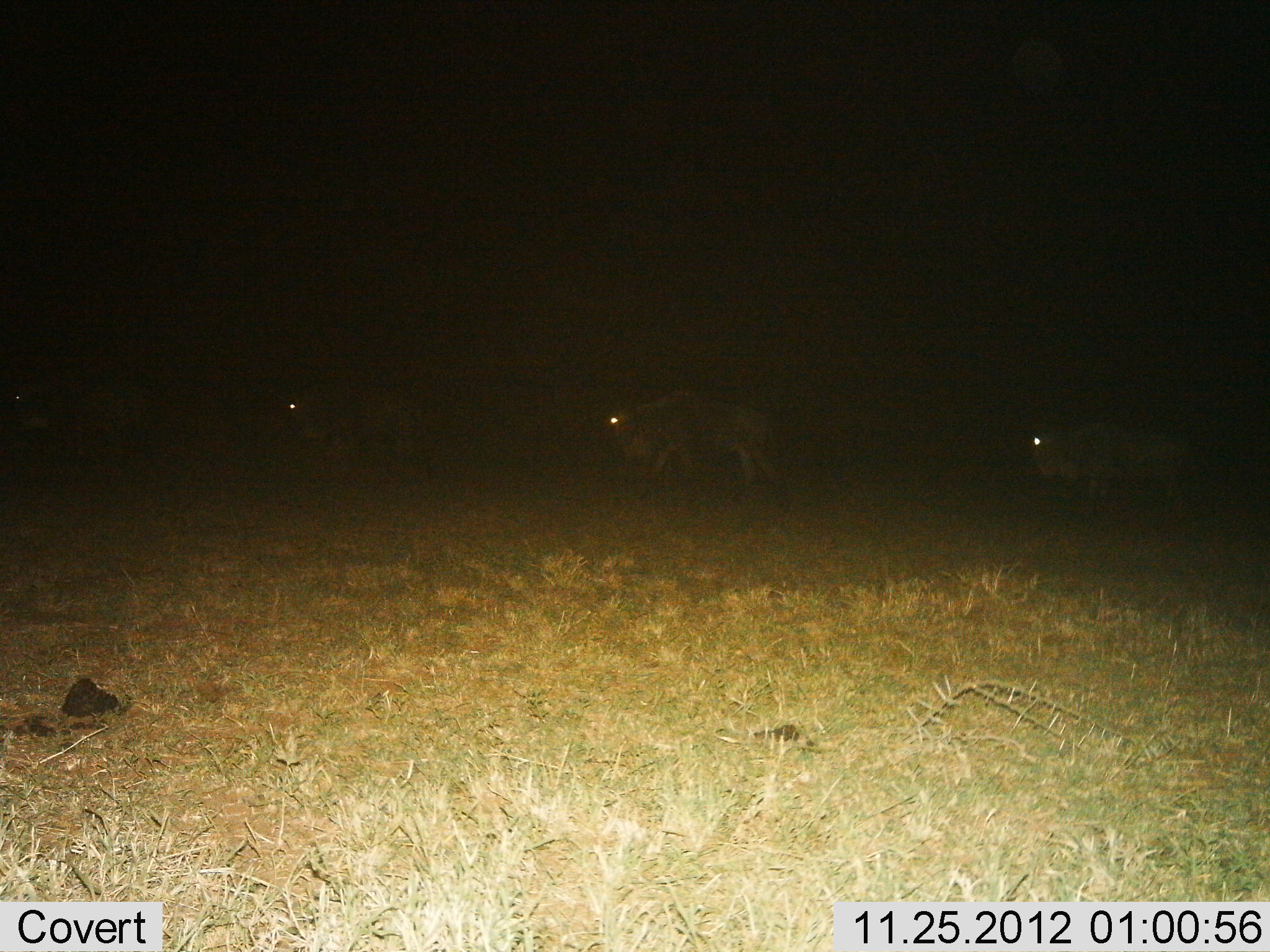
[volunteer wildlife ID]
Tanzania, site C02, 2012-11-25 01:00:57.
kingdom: Animalia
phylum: Chordata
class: Mammalia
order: Artiodactyla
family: Bovidae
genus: Connochaetes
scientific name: Connochaetes taurinus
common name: blue wildebeest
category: wildebeest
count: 4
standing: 22%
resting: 0%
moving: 81%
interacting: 0%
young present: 0%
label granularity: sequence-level